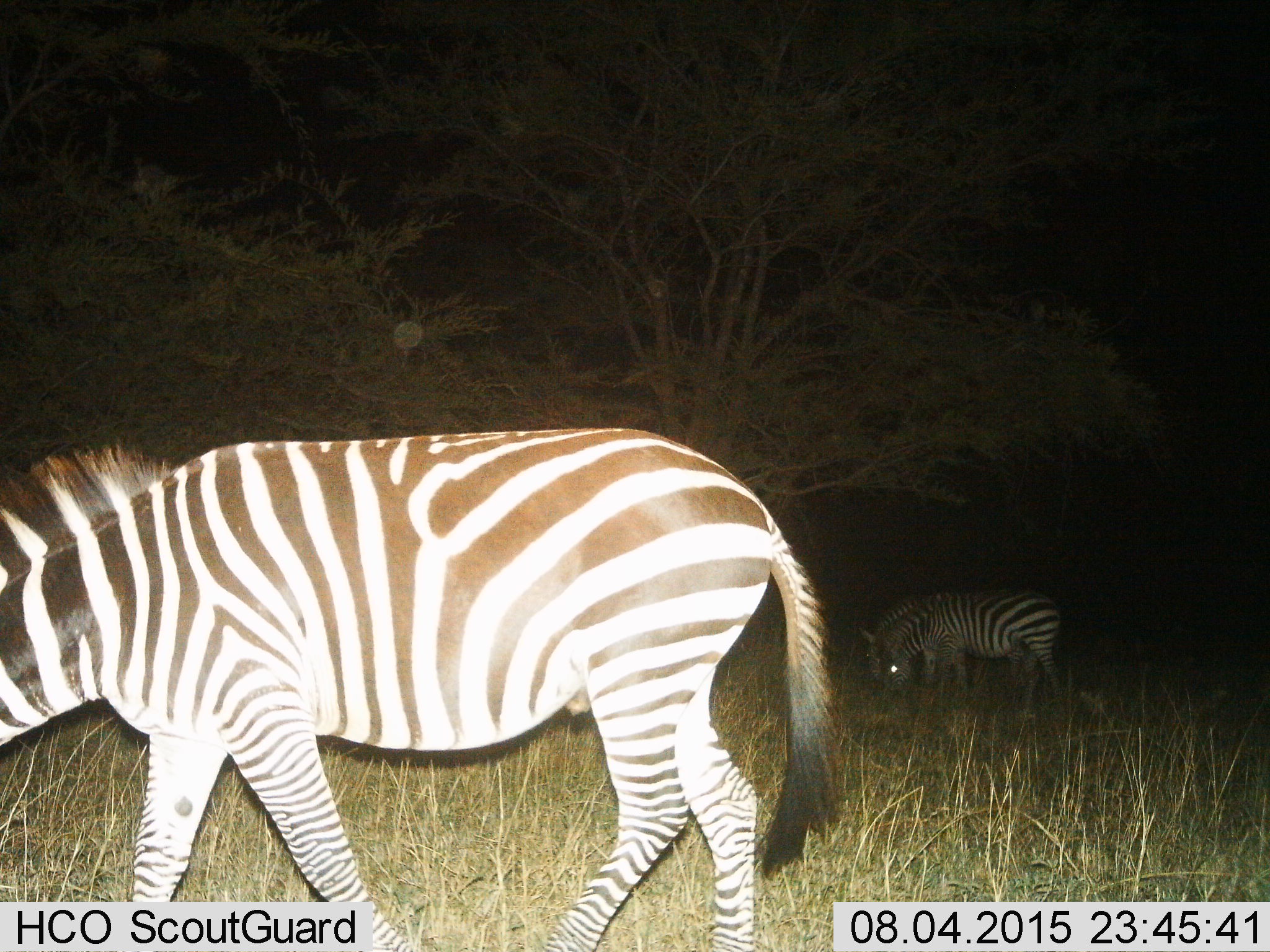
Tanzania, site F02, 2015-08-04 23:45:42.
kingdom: Animalia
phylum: Chordata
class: Mammalia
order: Perissodactyla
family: Equidae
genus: Equus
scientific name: Equus quagga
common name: plains zebra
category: zebra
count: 3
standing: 12%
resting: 0%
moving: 35%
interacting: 0%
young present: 0%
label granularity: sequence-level